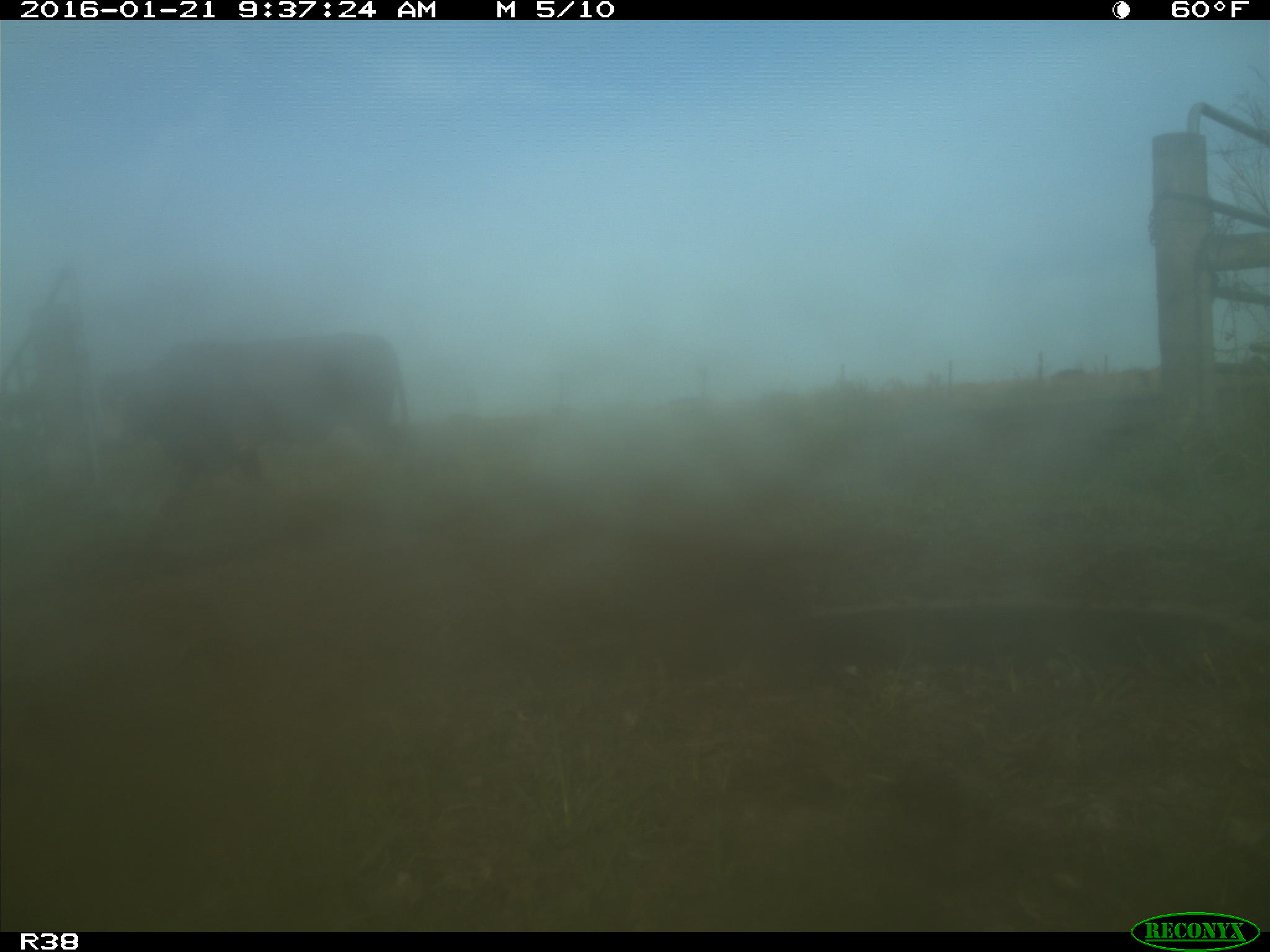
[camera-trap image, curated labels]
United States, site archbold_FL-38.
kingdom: Animalia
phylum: Chordata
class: Mammalia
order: Artiodactyla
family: Bovidae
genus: Bos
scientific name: Bos taurus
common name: domestic cow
Bos taurus (domestic cow).